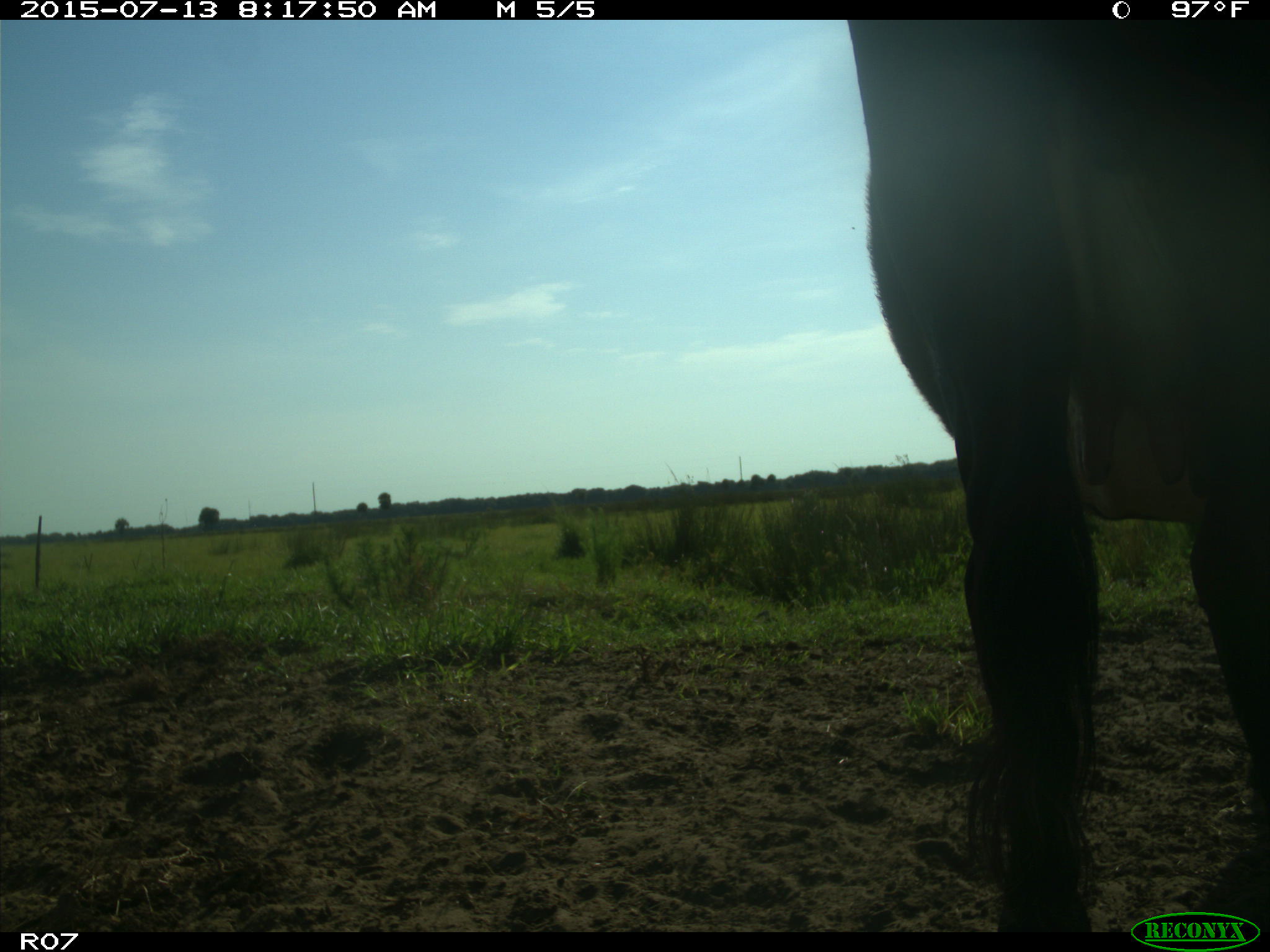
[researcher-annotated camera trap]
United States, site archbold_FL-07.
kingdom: Animalia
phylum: Chordata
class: Mammalia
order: Artiodactyla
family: Bovidae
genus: Bos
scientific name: Bos taurus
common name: domestic cow